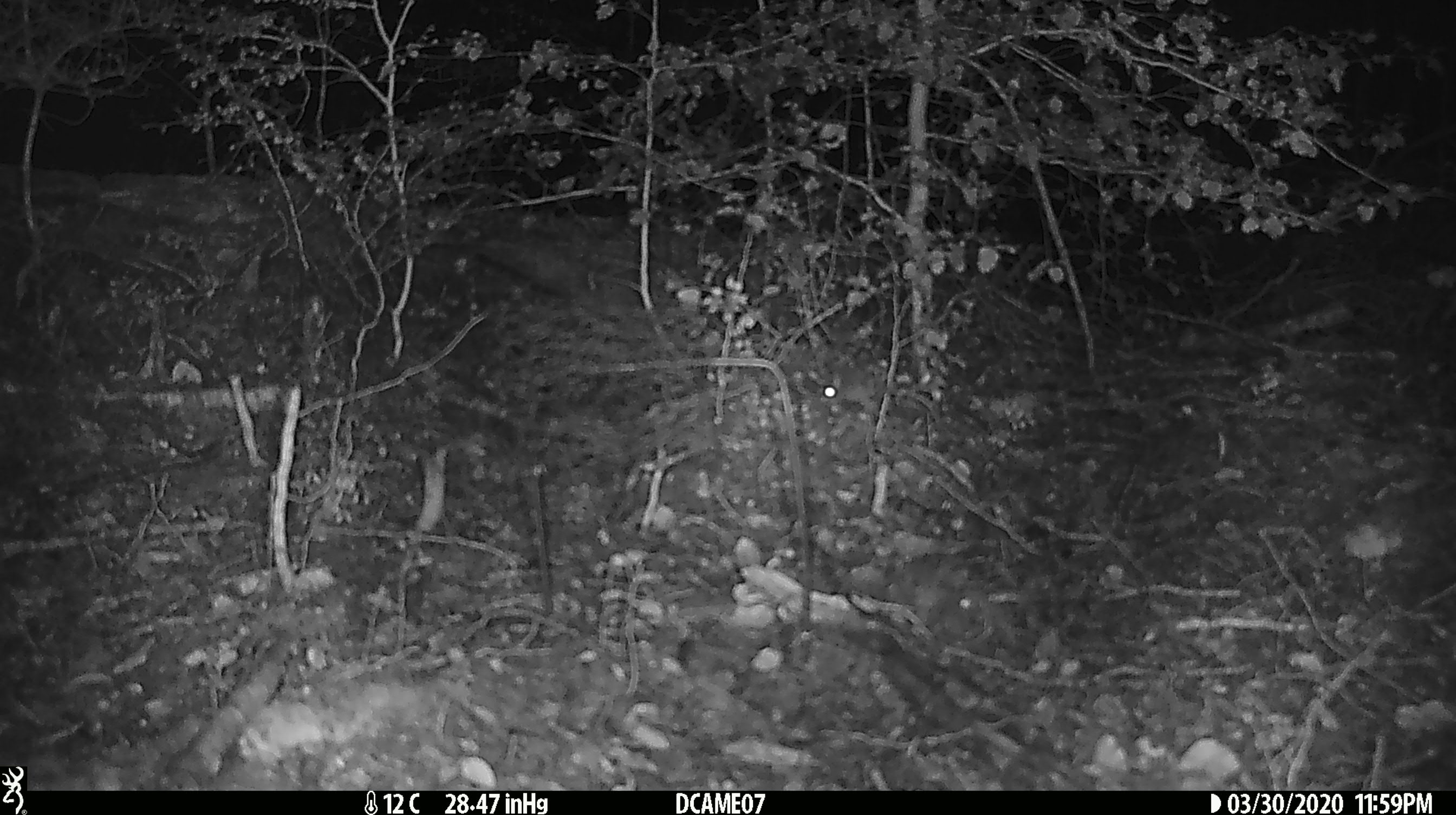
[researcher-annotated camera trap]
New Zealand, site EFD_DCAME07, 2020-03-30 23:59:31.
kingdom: Animalia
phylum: Chordata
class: Mammalia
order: Rodentia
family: Muridae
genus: Mus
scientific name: Mus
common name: mouse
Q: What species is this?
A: Mouse (Mus).